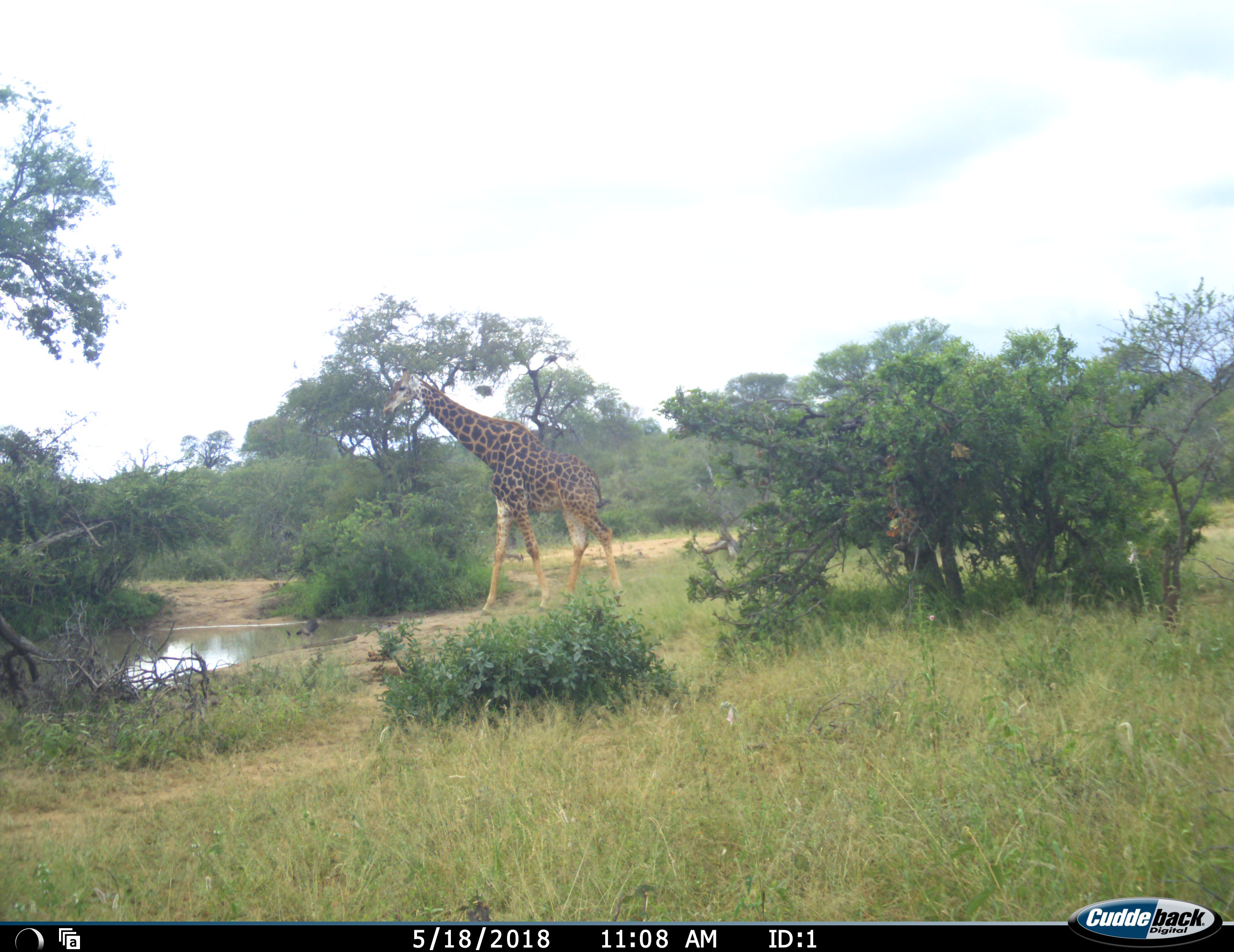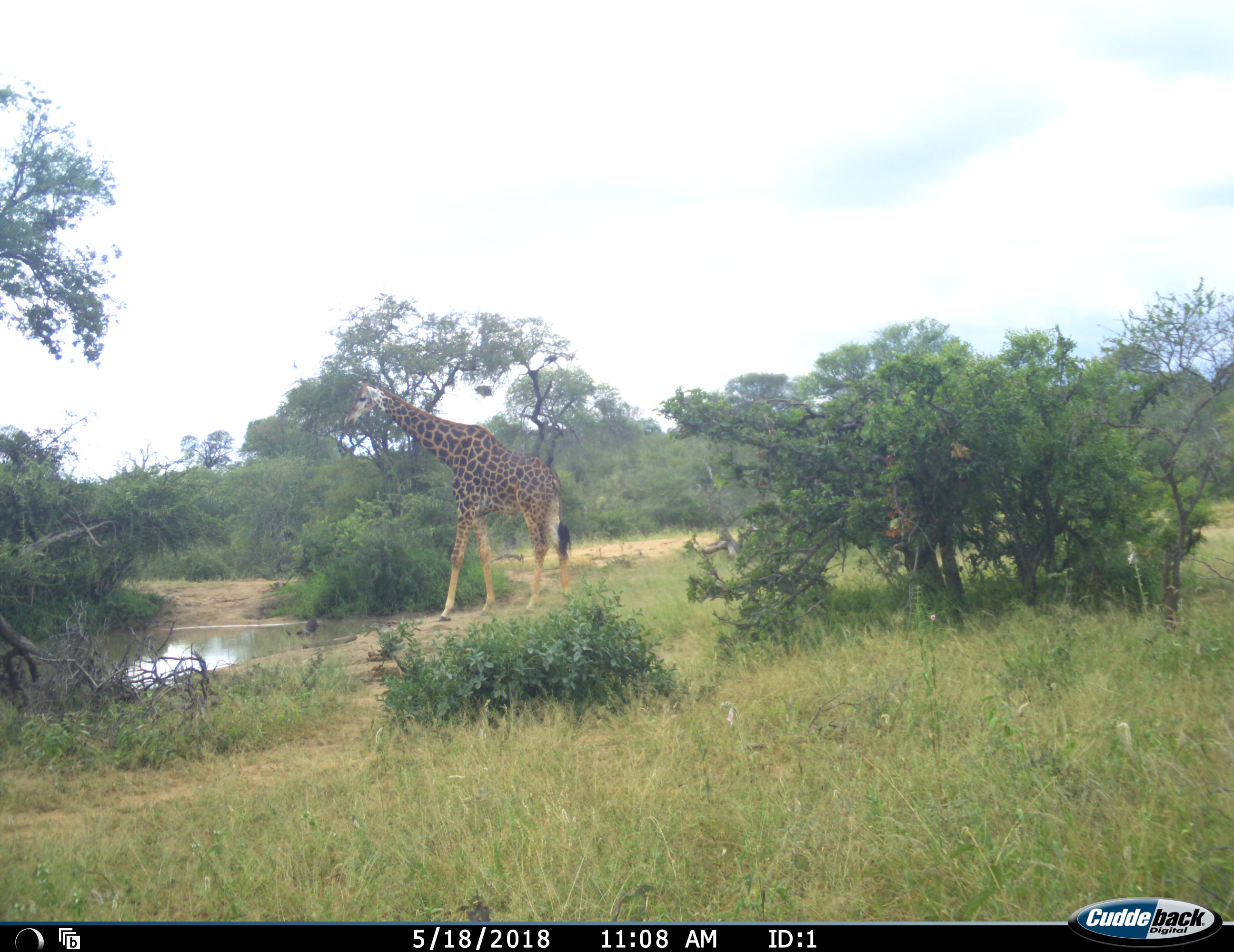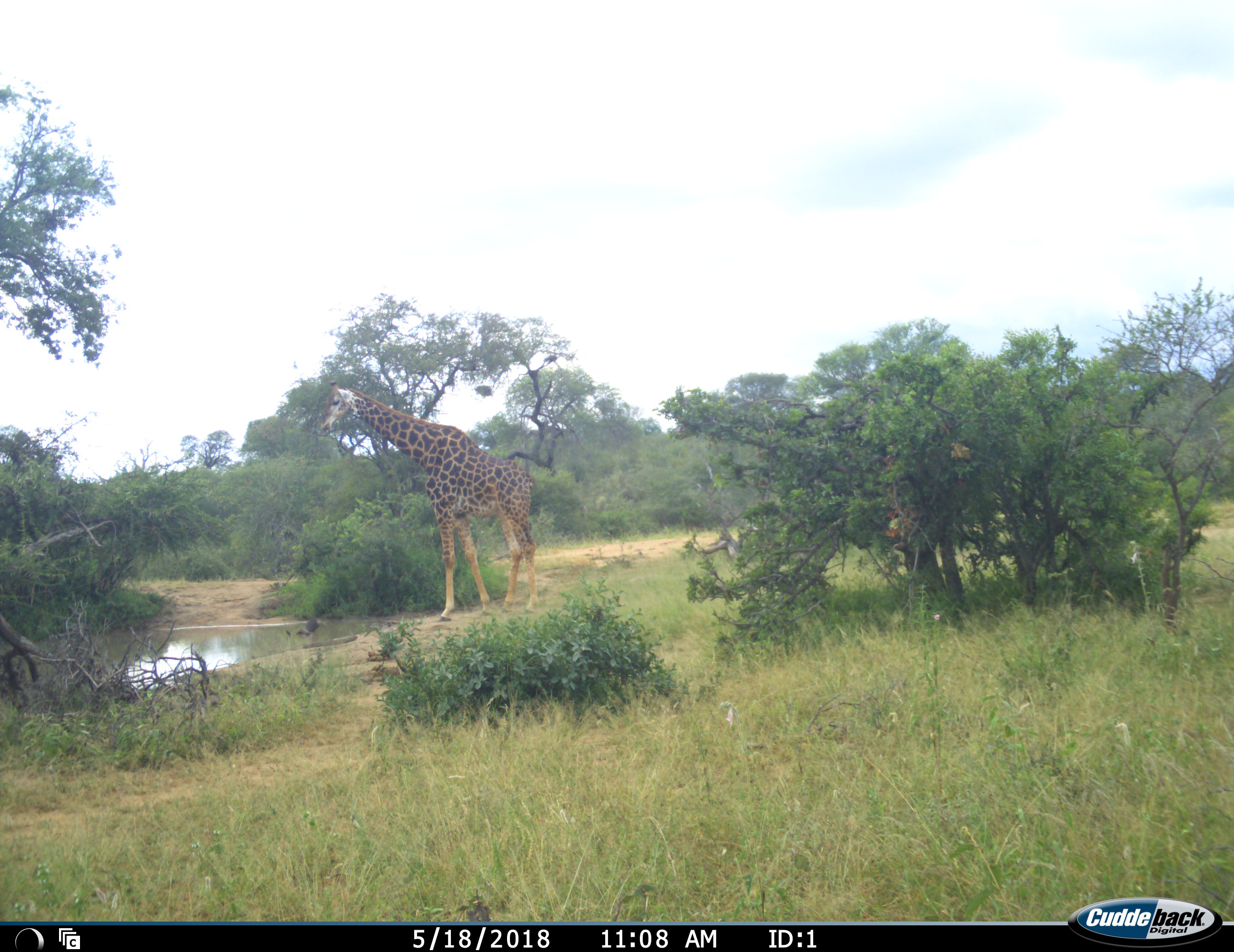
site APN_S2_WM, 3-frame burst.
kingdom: Animalia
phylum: Chordata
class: Mammalia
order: Artiodactyla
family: Giraffidae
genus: Giraffa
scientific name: Giraffa camelopardalis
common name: giraffe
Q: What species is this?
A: Giraffe (Giraffa camelopardalis).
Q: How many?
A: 1.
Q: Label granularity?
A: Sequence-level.